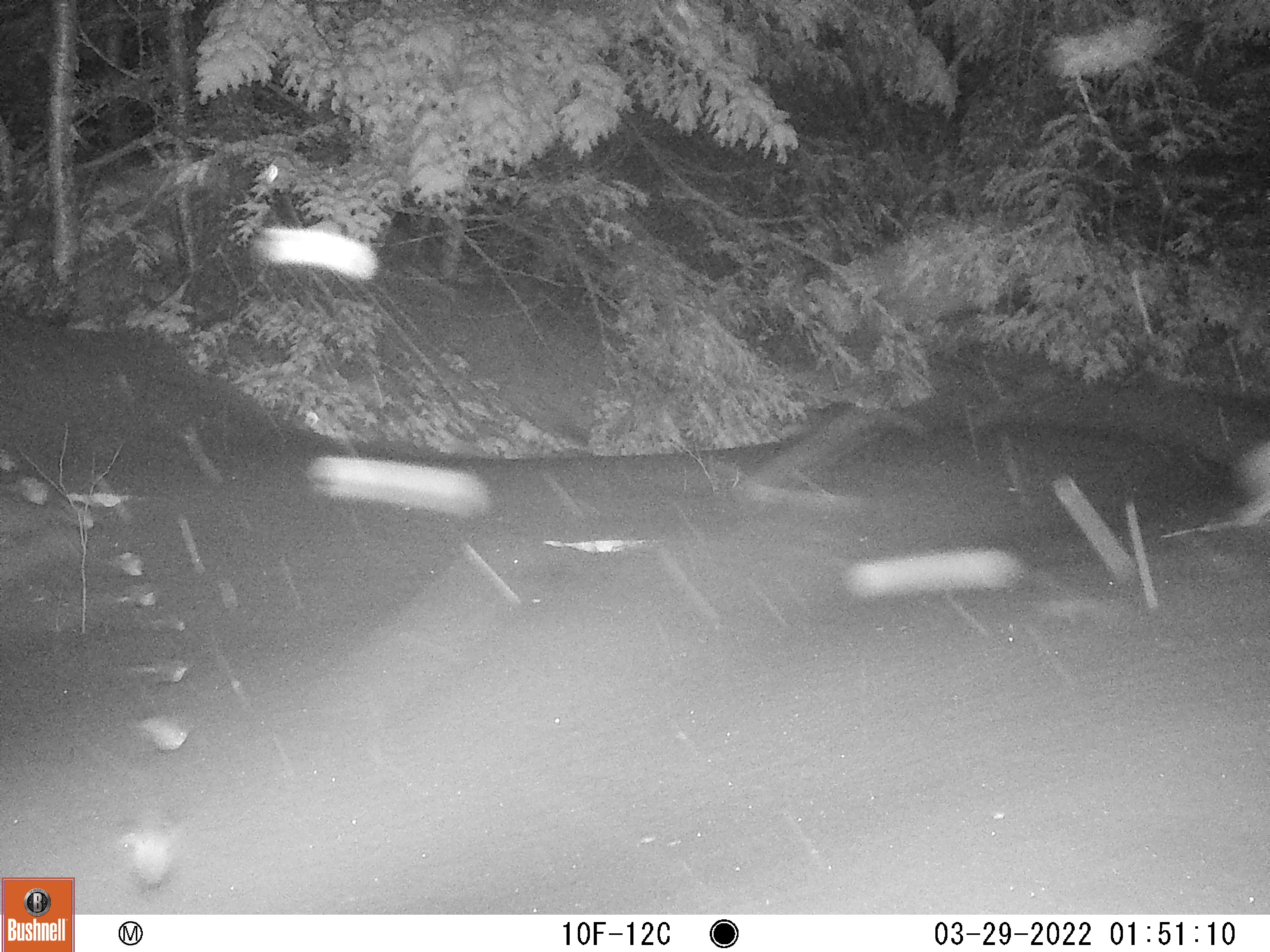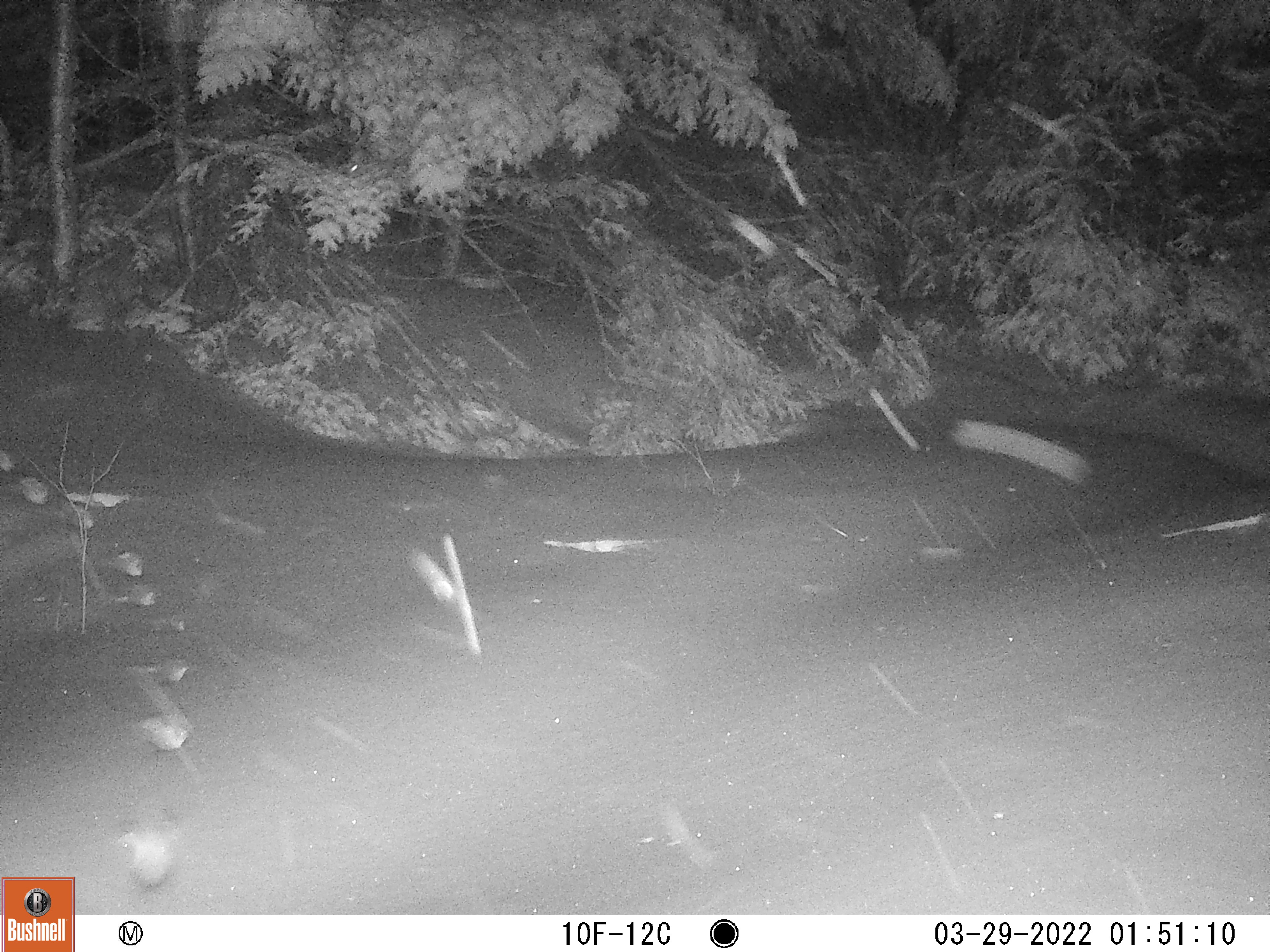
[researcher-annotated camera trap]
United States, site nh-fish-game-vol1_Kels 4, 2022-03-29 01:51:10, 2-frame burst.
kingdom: Animalia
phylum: Chordata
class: Mammalia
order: Lagomorpha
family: Leporidae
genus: Lepus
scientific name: Lepus americanus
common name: snowshoe hare